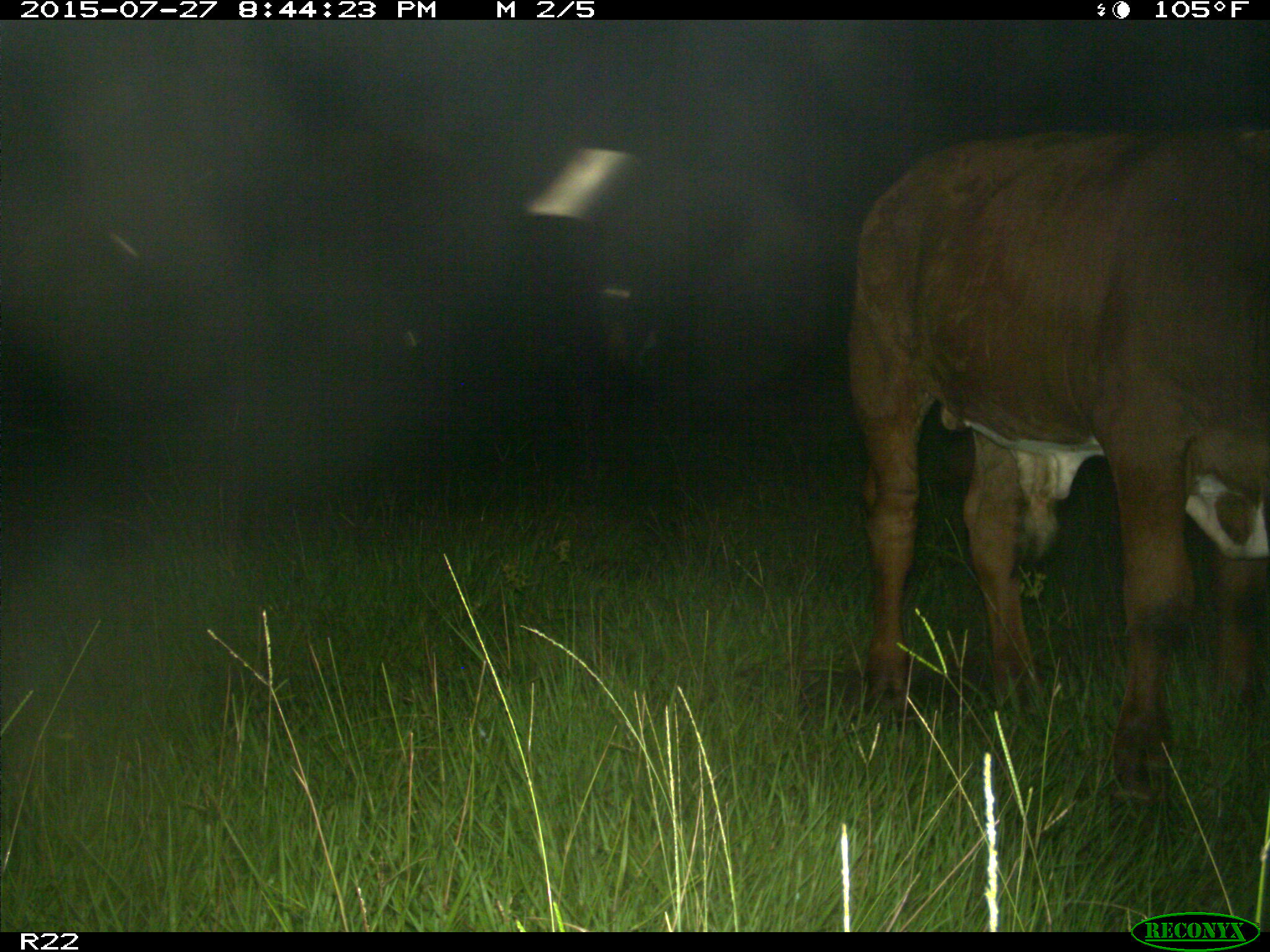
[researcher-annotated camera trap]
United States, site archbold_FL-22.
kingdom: Animalia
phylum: Chordata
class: Mammalia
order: Artiodactyla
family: Bovidae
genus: Bos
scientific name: Bos taurus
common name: domestic cow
Bos taurus (domestic cow).